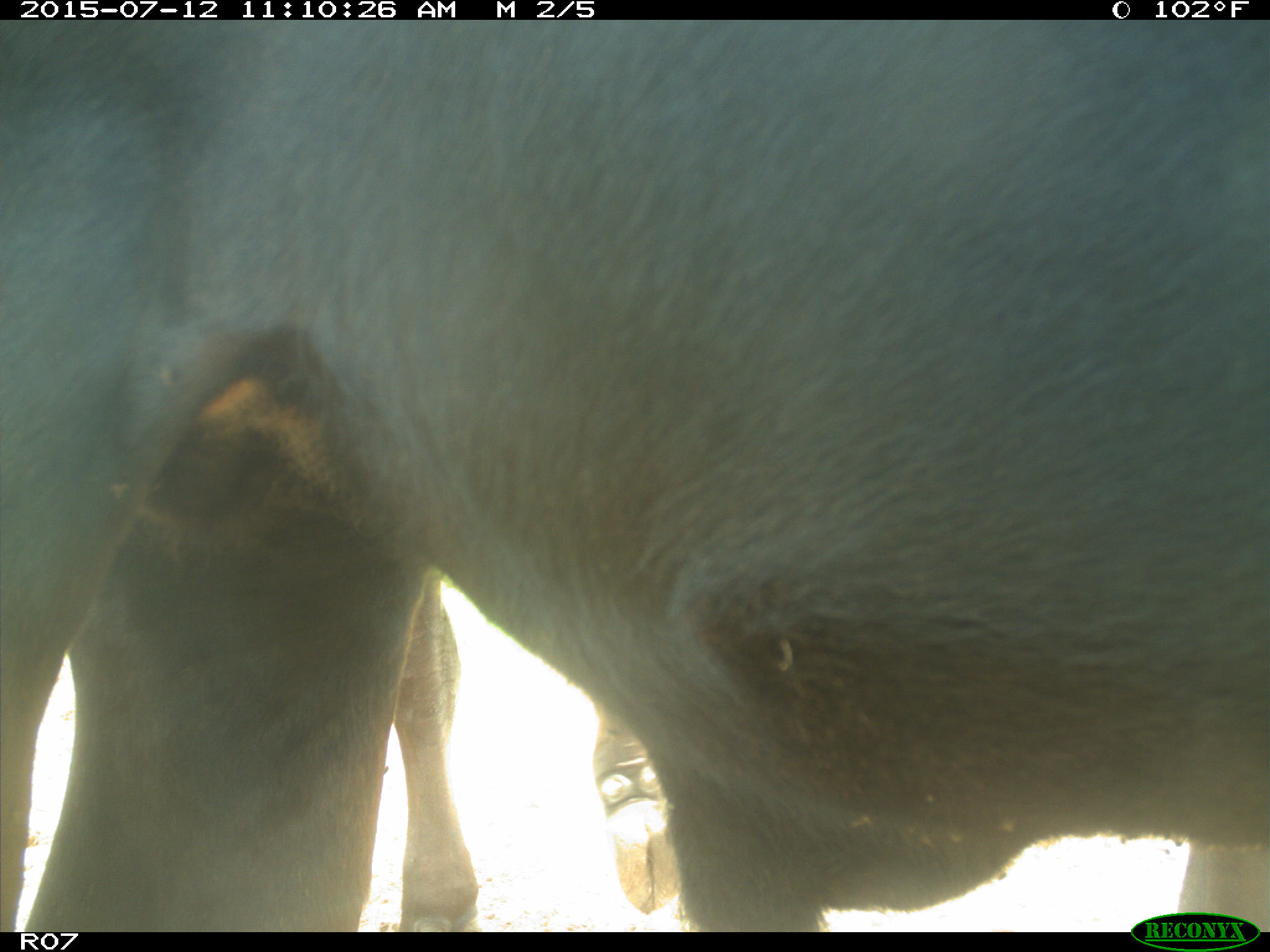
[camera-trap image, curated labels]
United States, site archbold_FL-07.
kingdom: Animalia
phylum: Chordata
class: Mammalia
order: Artiodactyla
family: Bovidae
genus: Bos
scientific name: Bos taurus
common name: domestic cow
Bos taurus (domestic cow).